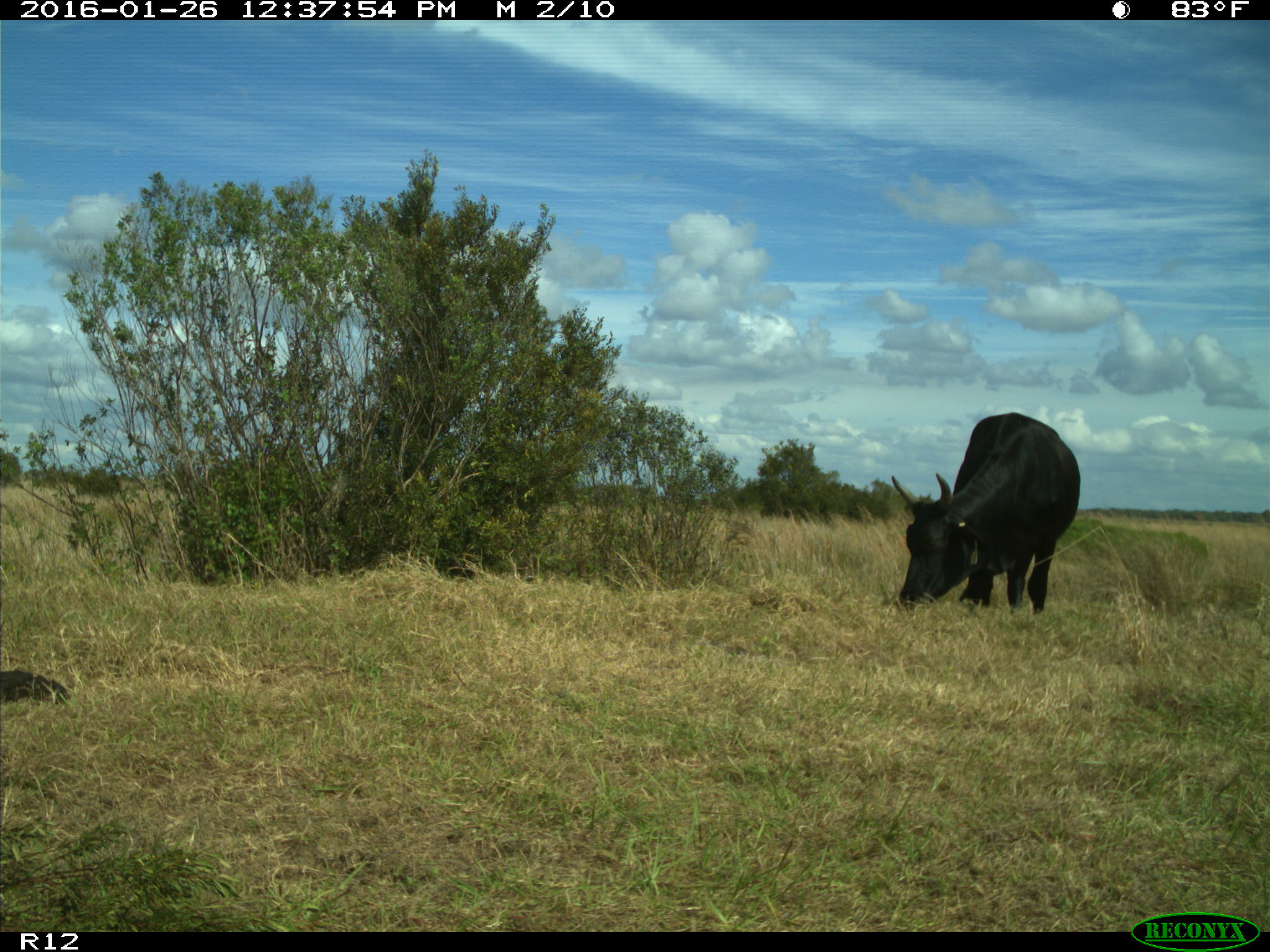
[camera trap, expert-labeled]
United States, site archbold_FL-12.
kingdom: Animalia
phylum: Chordata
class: Mammalia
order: Artiodactyla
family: Bovidae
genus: Bos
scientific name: Bos taurus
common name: domestic cow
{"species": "Bos taurus (domestic cow)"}